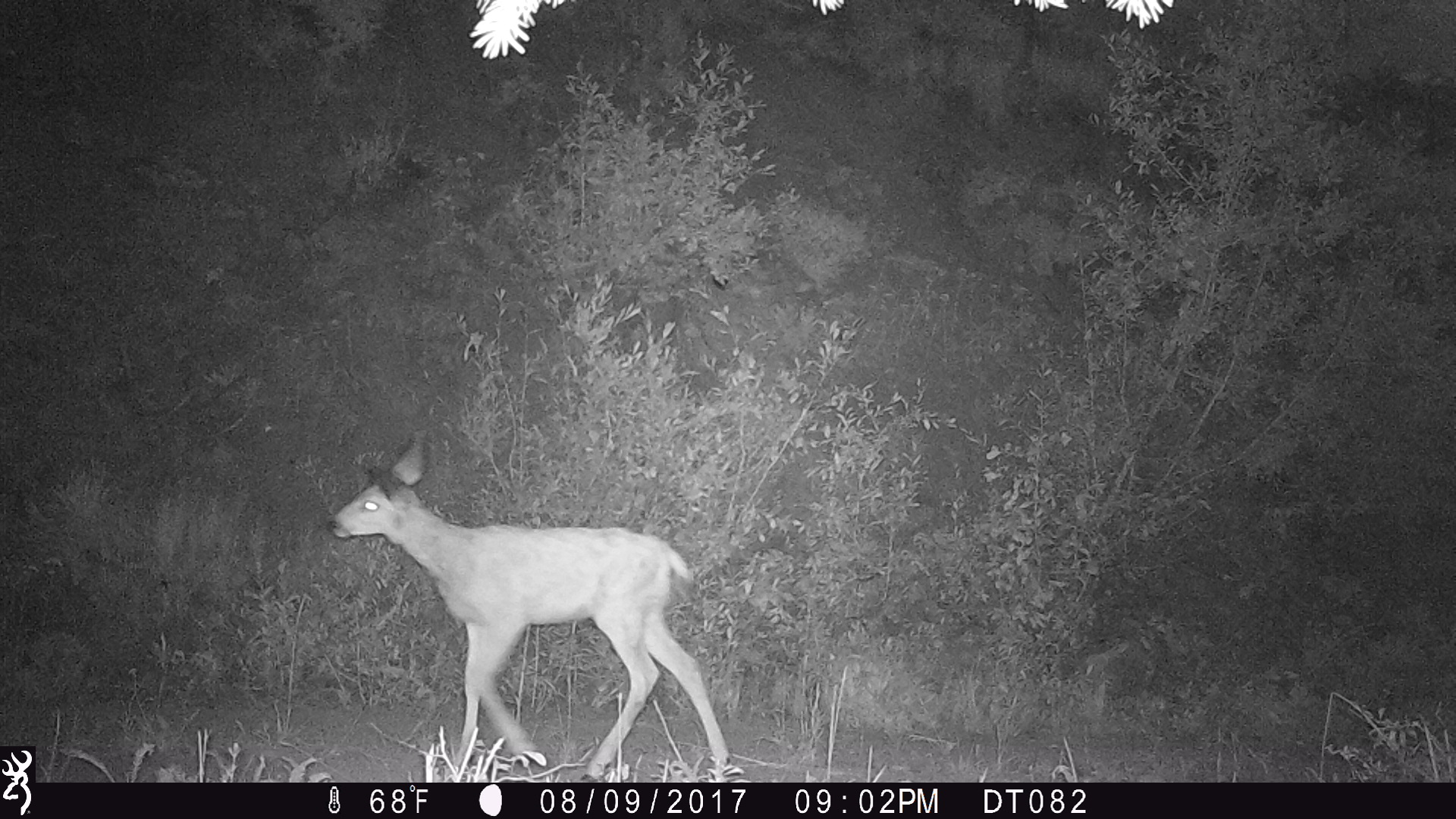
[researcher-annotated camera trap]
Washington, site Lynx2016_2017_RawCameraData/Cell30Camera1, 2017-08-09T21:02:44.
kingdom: Animalia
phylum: Chordata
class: Mammalia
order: Artiodactyla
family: Cervidae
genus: Odocoileus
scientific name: Odocoileus hemionus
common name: mule deer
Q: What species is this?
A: Odocoileus hemionus (mule deer).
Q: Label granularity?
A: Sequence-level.